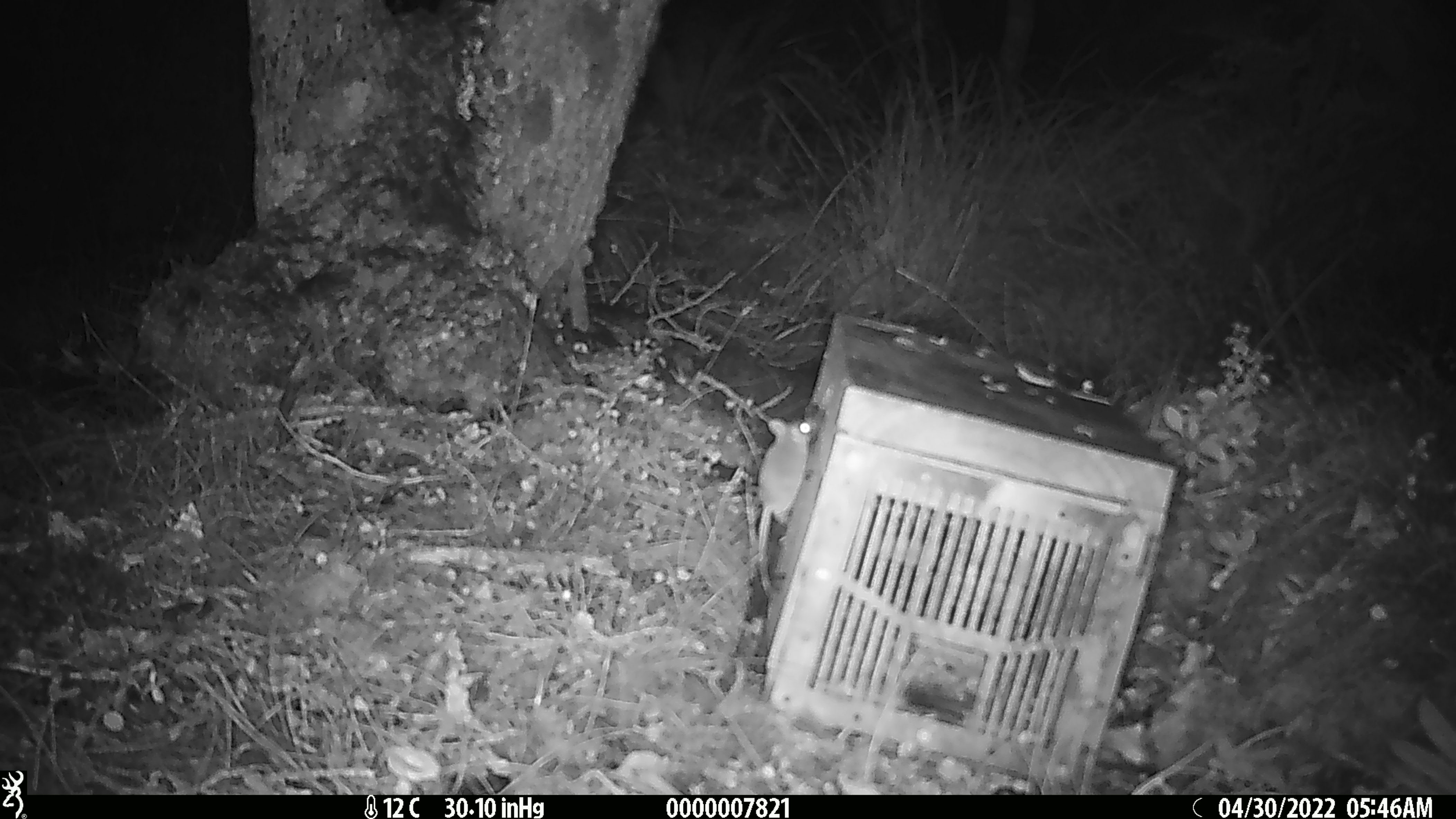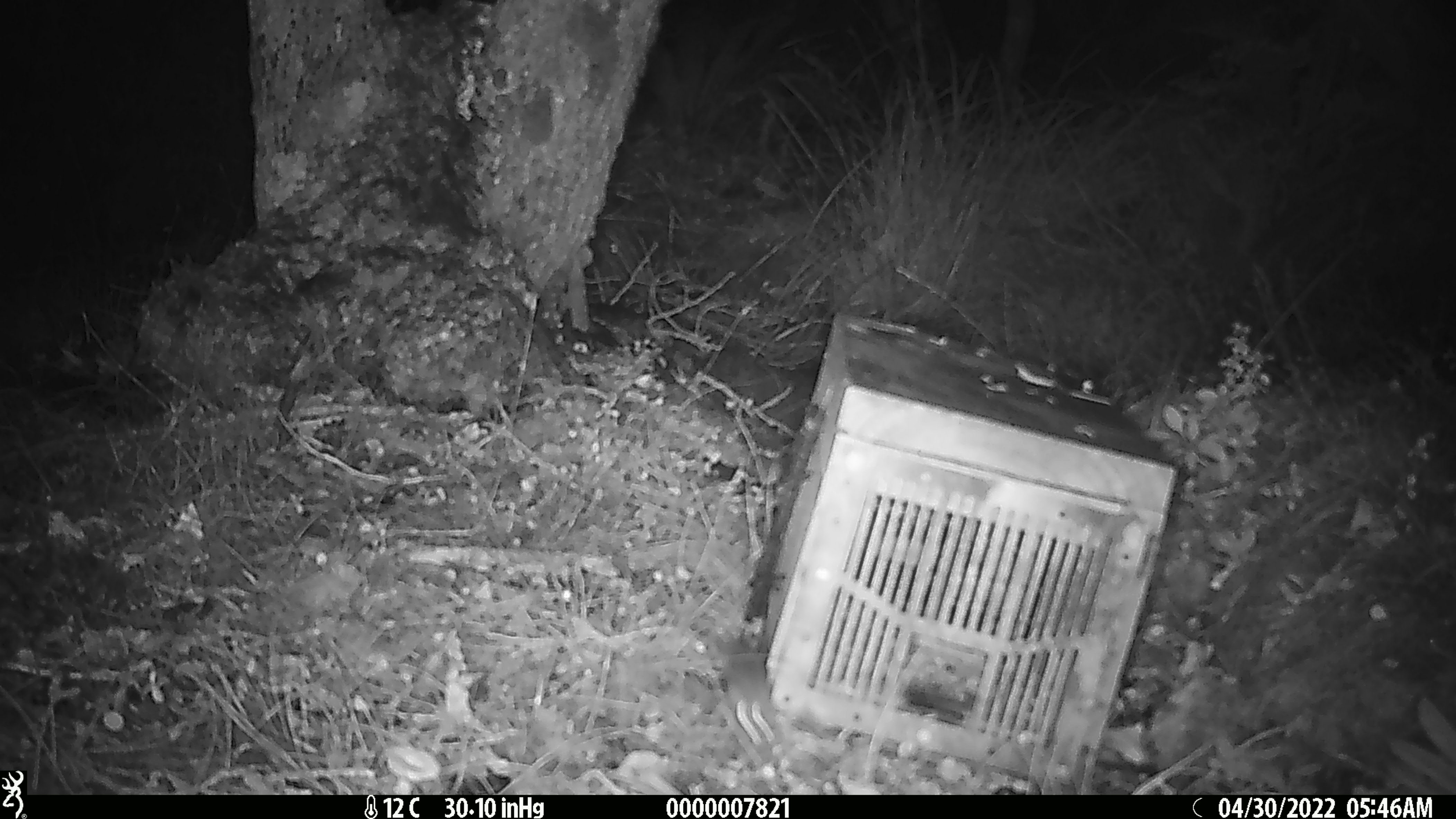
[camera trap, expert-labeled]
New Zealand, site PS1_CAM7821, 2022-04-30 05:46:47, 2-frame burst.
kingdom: Animalia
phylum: Chordata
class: Mammalia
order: Rodentia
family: Muridae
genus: Mus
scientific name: Mus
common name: mouse